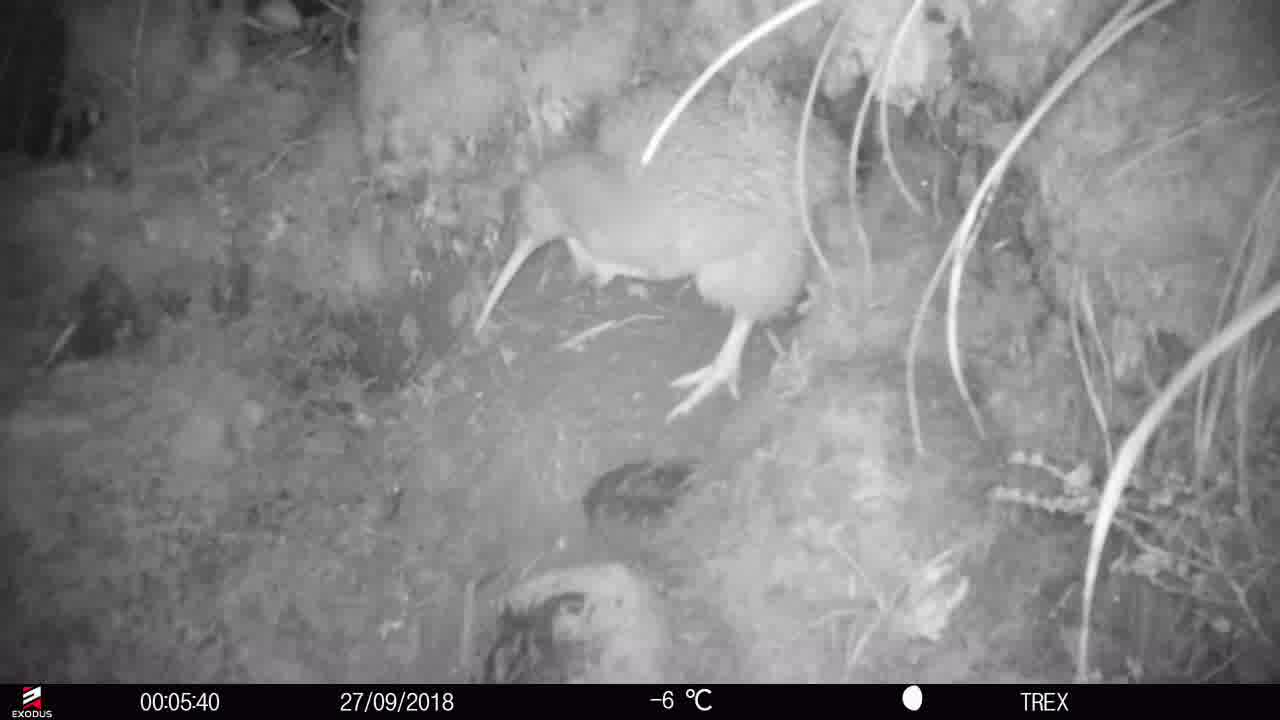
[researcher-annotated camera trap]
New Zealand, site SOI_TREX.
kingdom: Animalia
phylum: Chordata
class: Aves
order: Apterygiformes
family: Apterygidae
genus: Apteryx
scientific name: Apteryx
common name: kiwi